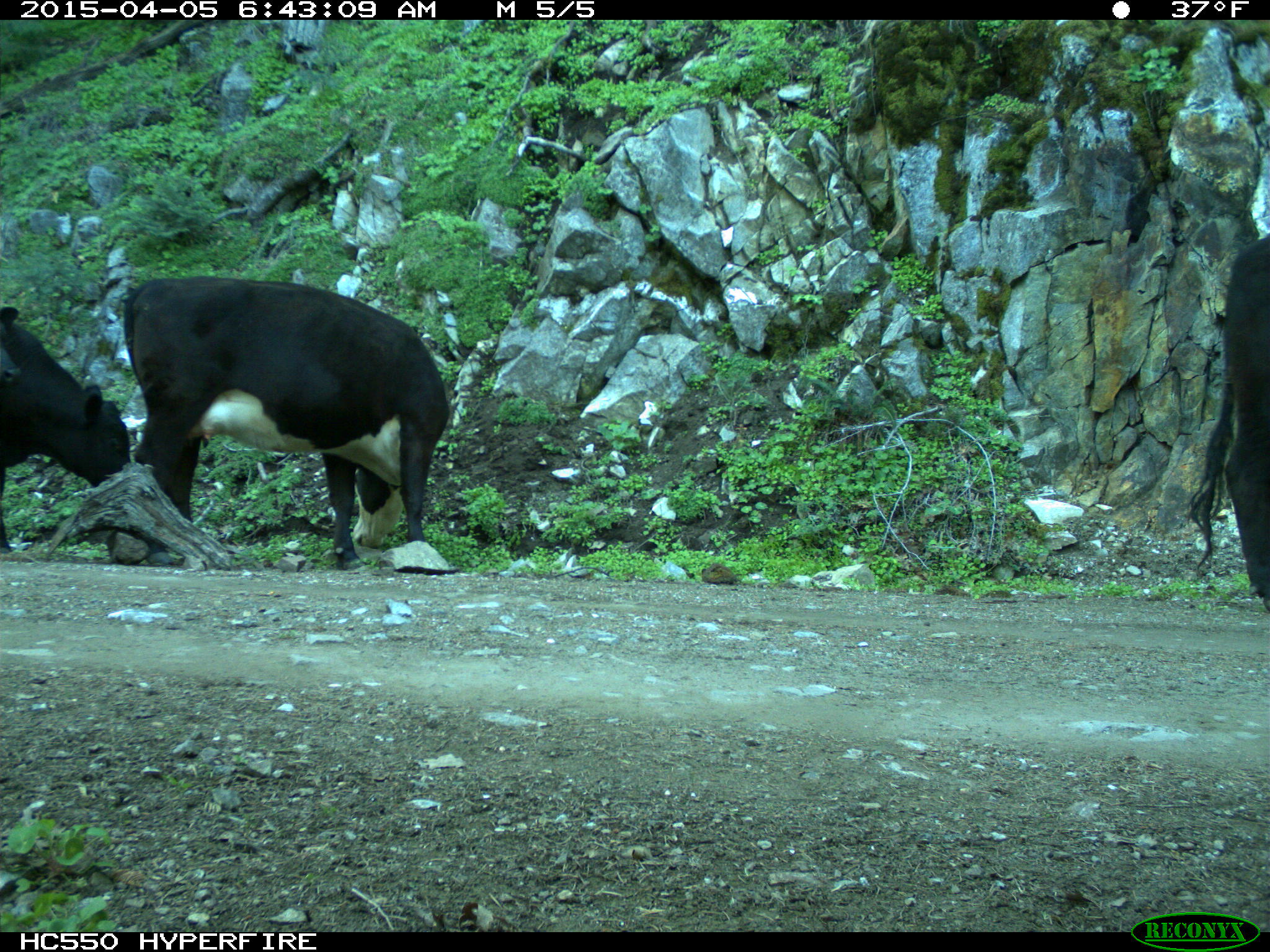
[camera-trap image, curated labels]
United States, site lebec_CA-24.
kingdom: Animalia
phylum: Chordata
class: Mammalia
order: Artiodactyla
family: Bovidae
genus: Bos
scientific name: Bos taurus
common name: domestic cow